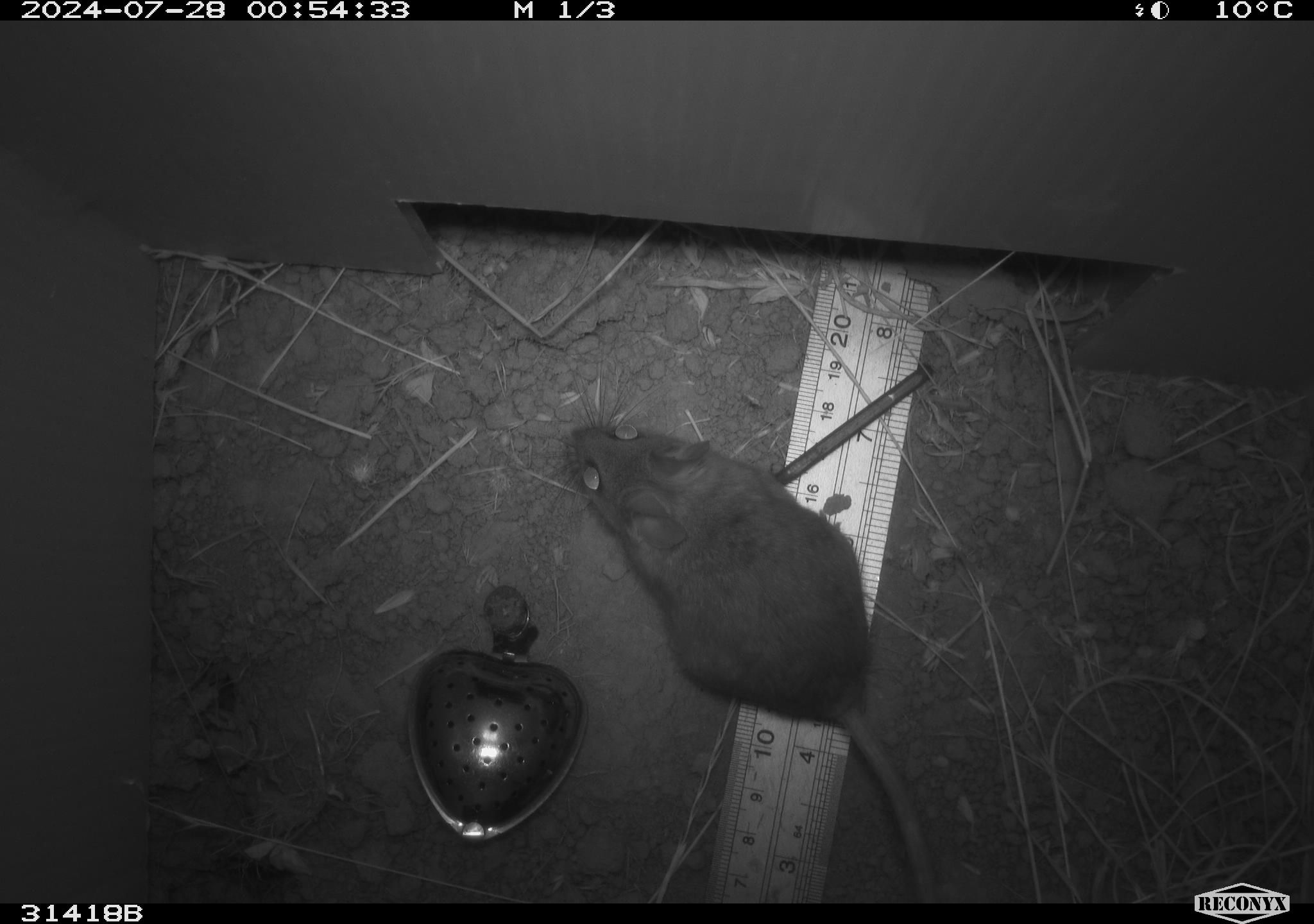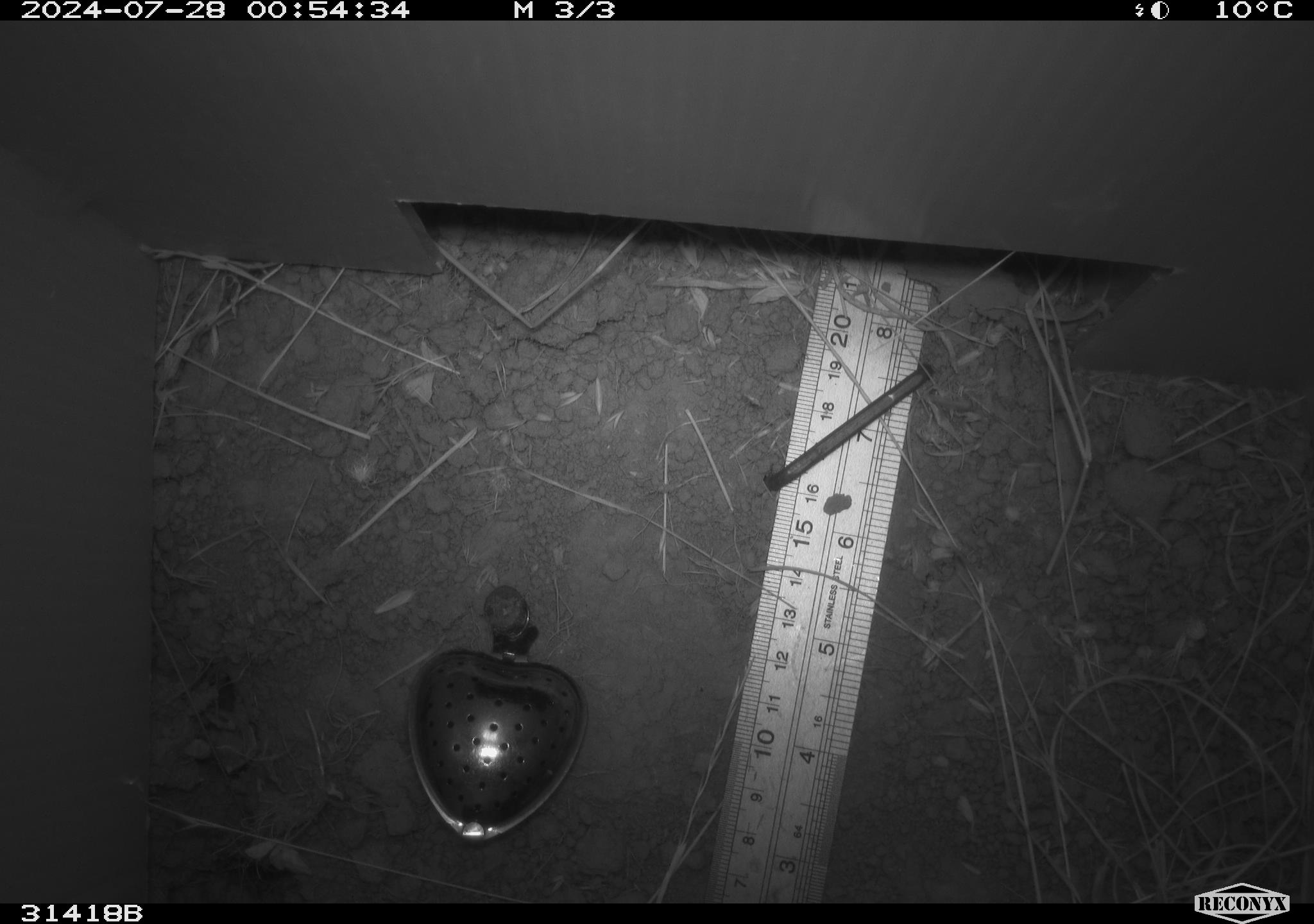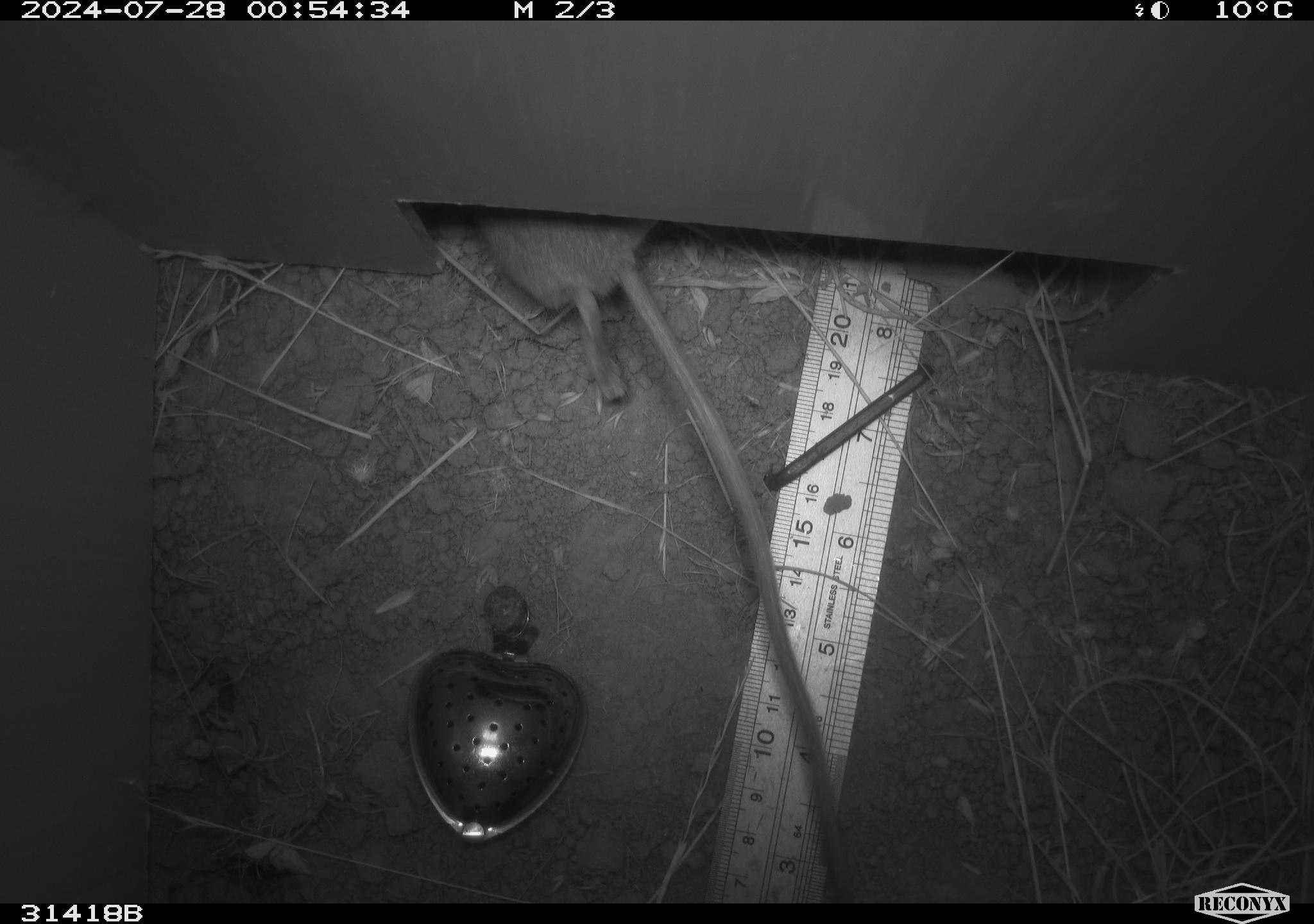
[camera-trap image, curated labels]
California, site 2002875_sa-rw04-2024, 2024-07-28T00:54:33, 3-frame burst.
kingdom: Animalia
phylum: Chordata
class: Mammalia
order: Rodentia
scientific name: Rodentia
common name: rodent